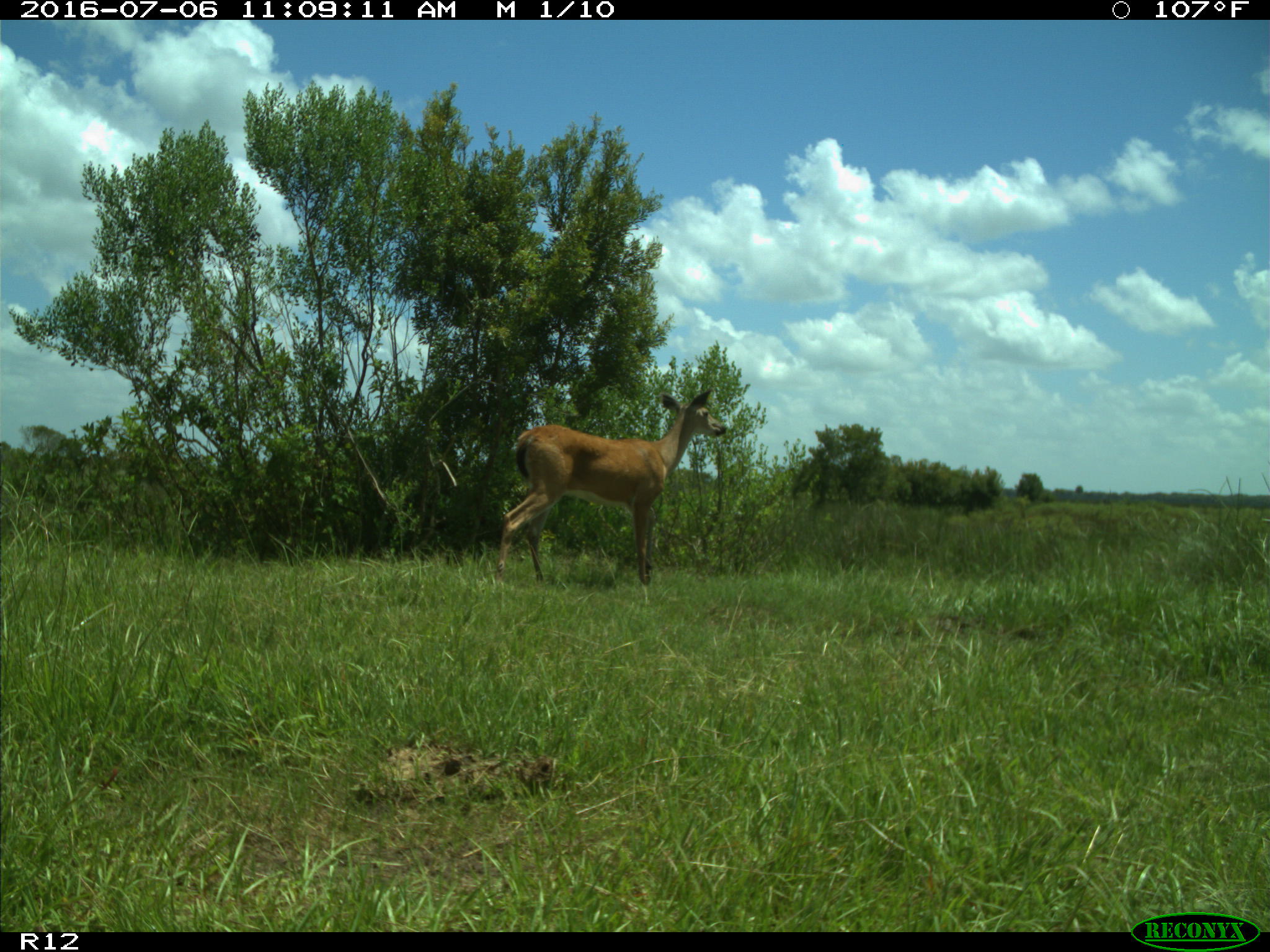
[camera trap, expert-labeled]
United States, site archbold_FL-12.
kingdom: Animalia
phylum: Chordata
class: Mammalia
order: Artiodactyla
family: Cervidae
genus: Odocoileus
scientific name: Odocoileus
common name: deer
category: unidentified deer